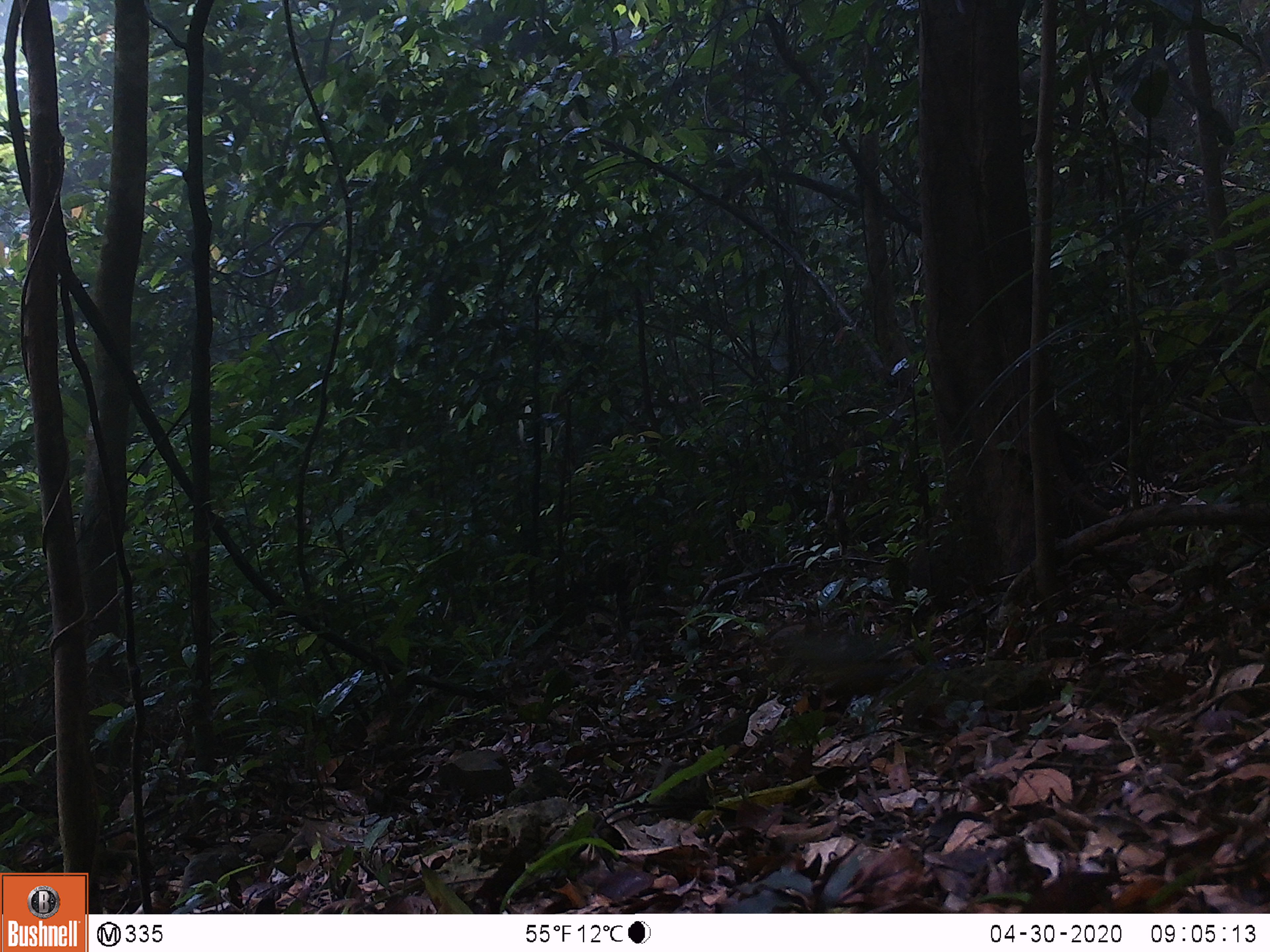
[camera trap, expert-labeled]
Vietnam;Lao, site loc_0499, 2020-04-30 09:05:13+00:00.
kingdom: Animalia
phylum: Chordata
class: Aves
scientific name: Aves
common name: bird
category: unidentified bird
Unidentified bird (bird) (Aves). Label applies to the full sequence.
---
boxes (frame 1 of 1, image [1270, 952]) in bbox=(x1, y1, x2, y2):
unidentified bird: bbox=(761, 618, 917, 726)